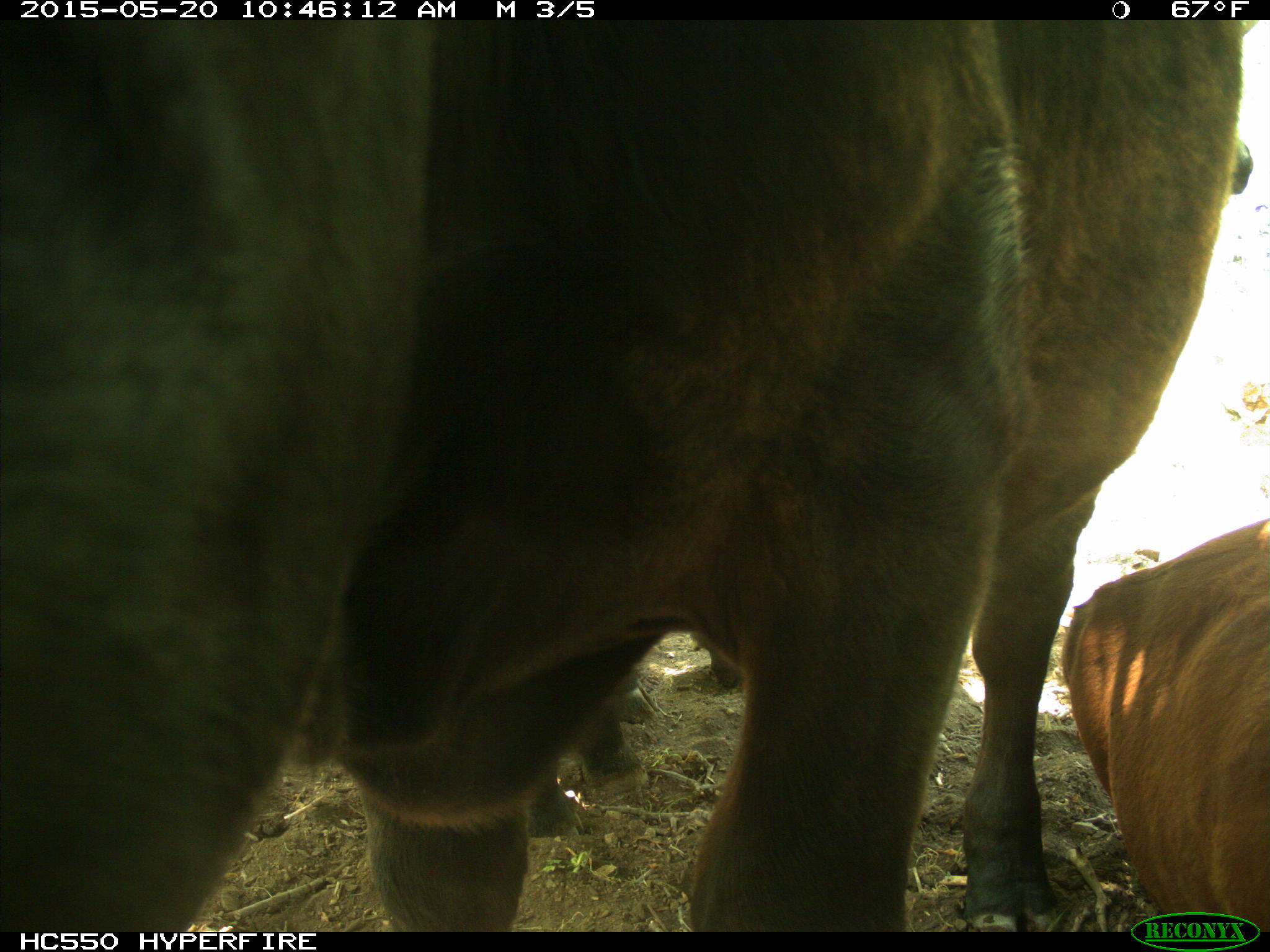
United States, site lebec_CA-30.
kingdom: Animalia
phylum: Chordata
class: Mammalia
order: Artiodactyla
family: Bovidae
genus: Bos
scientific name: Bos taurus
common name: domestic cow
Bos taurus (domestic cow).